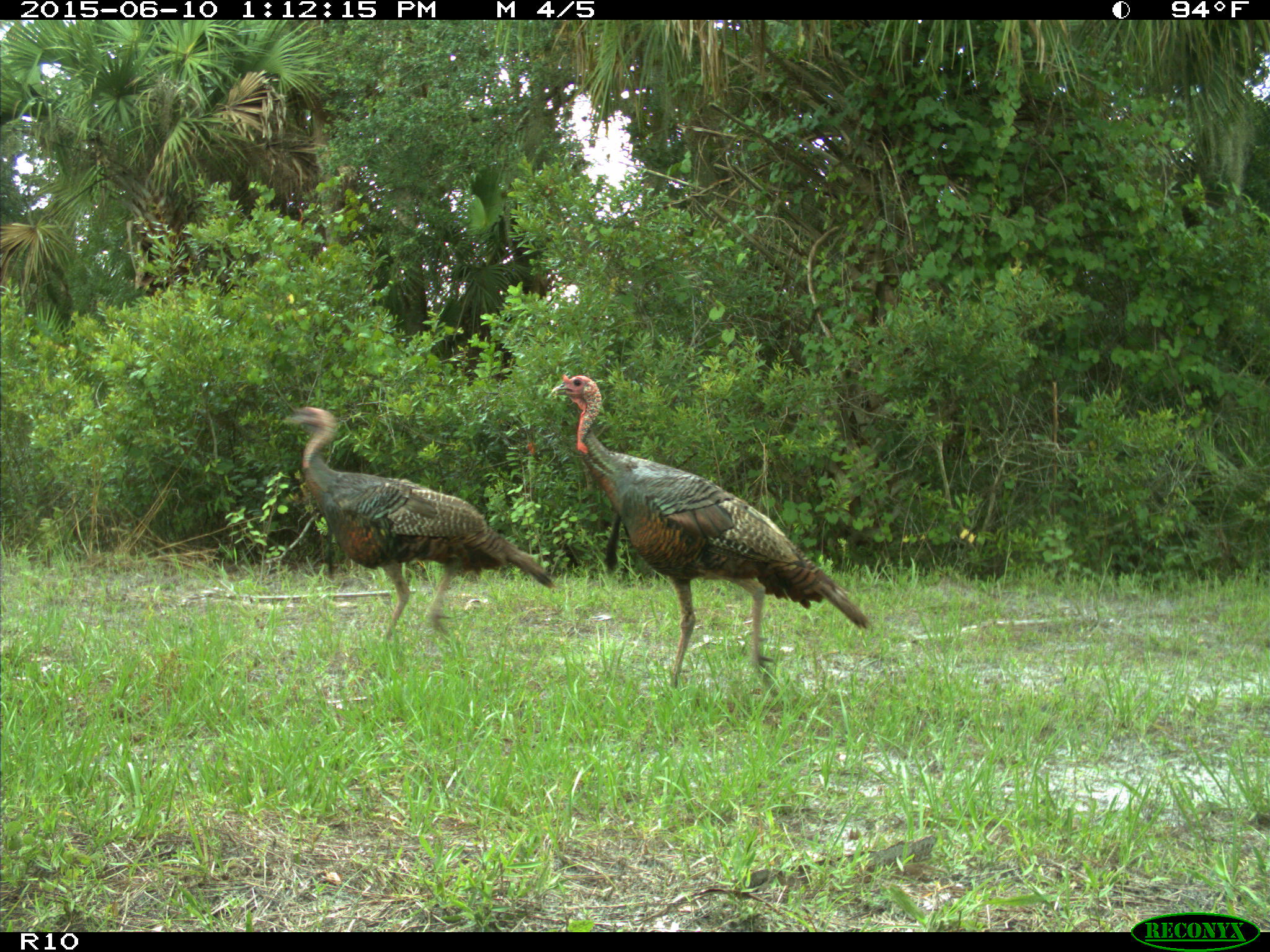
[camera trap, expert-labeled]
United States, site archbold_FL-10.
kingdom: Animalia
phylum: Chordata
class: Aves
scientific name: Aves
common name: birds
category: unidentified bird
Unidentified bird (birds) (Aves).